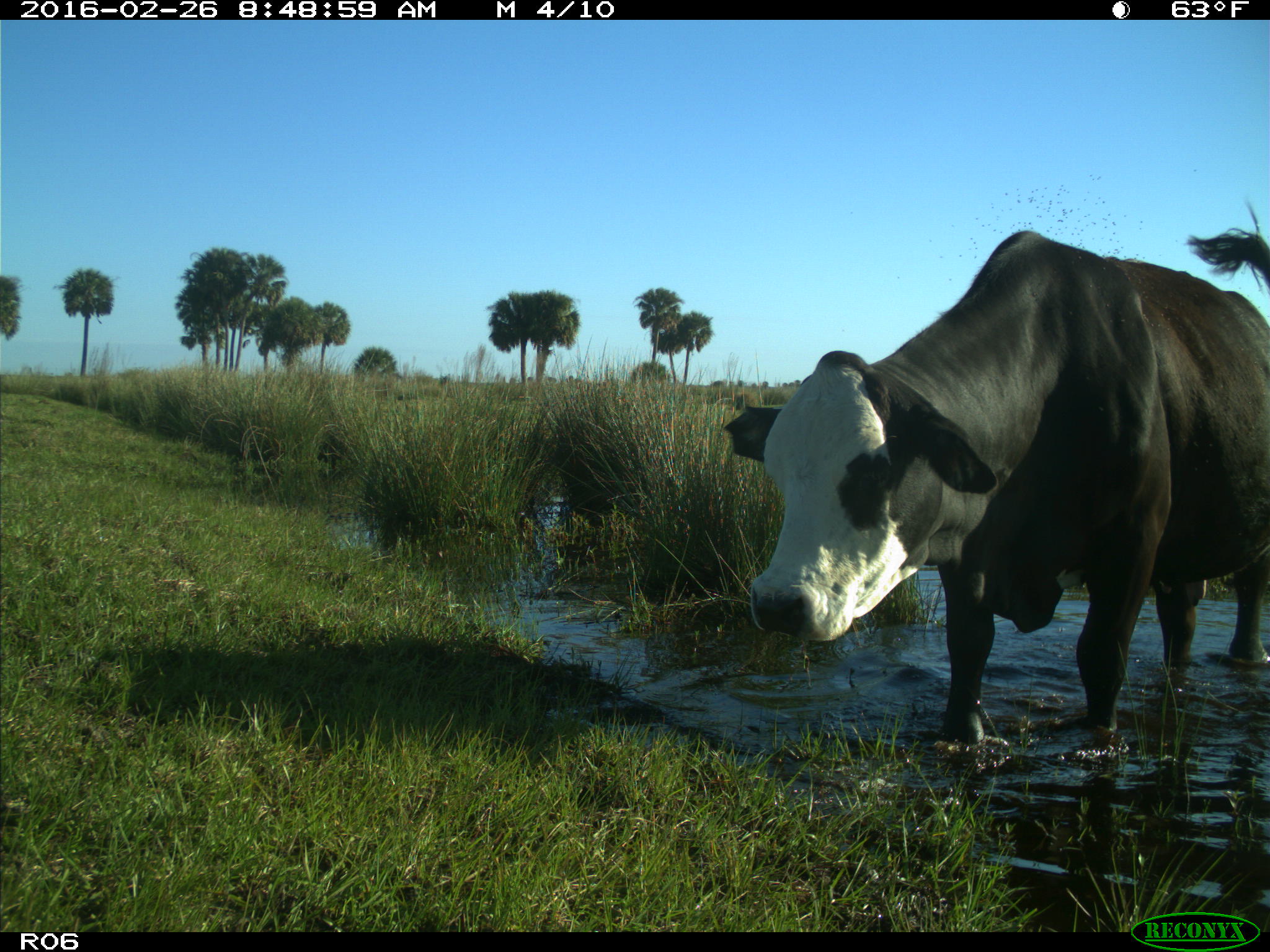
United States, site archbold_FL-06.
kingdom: Animalia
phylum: Chordata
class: Mammalia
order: Artiodactyla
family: Bovidae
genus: Bos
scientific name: Bos taurus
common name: domestic cow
Bos taurus (domestic cow).